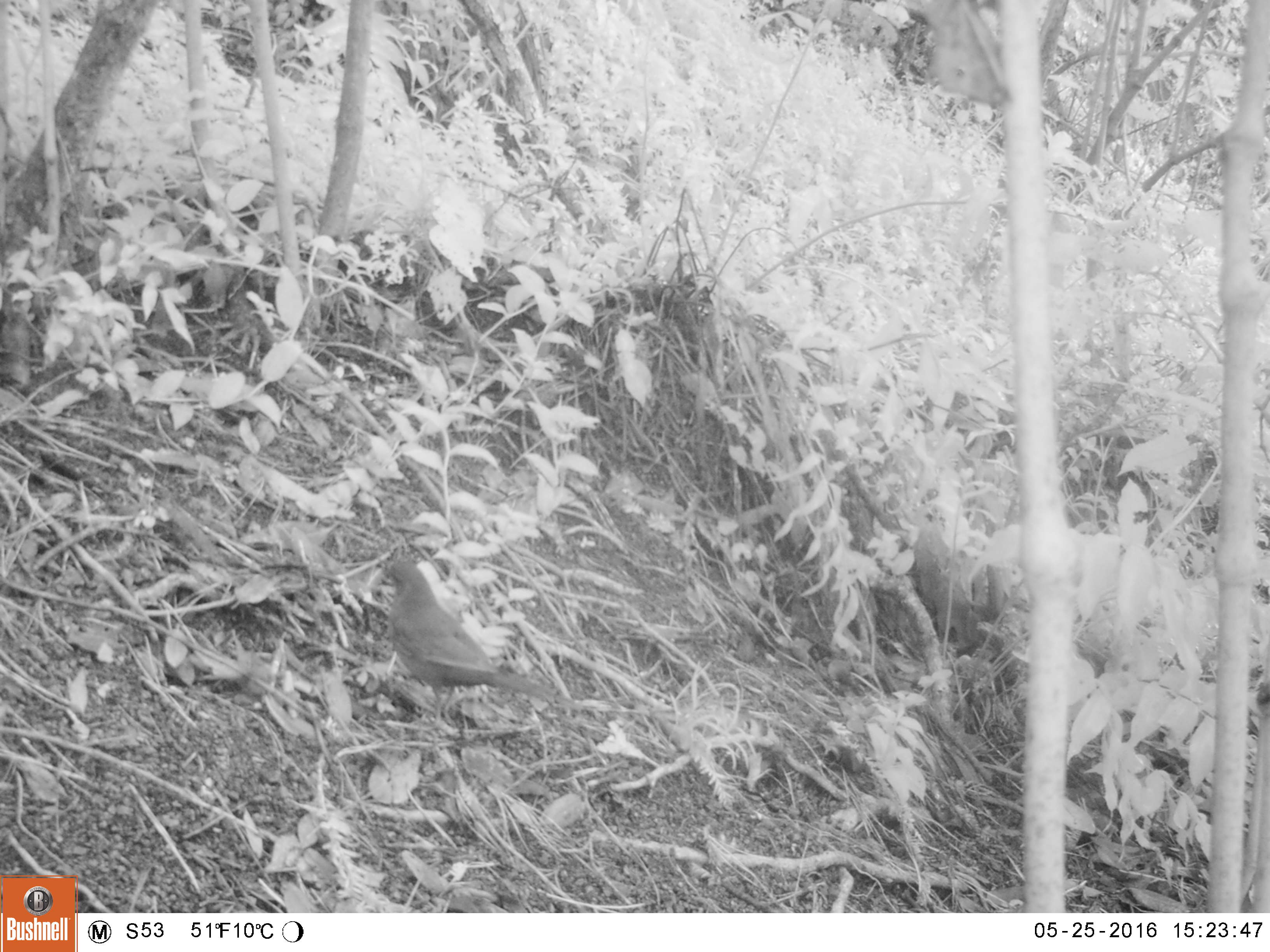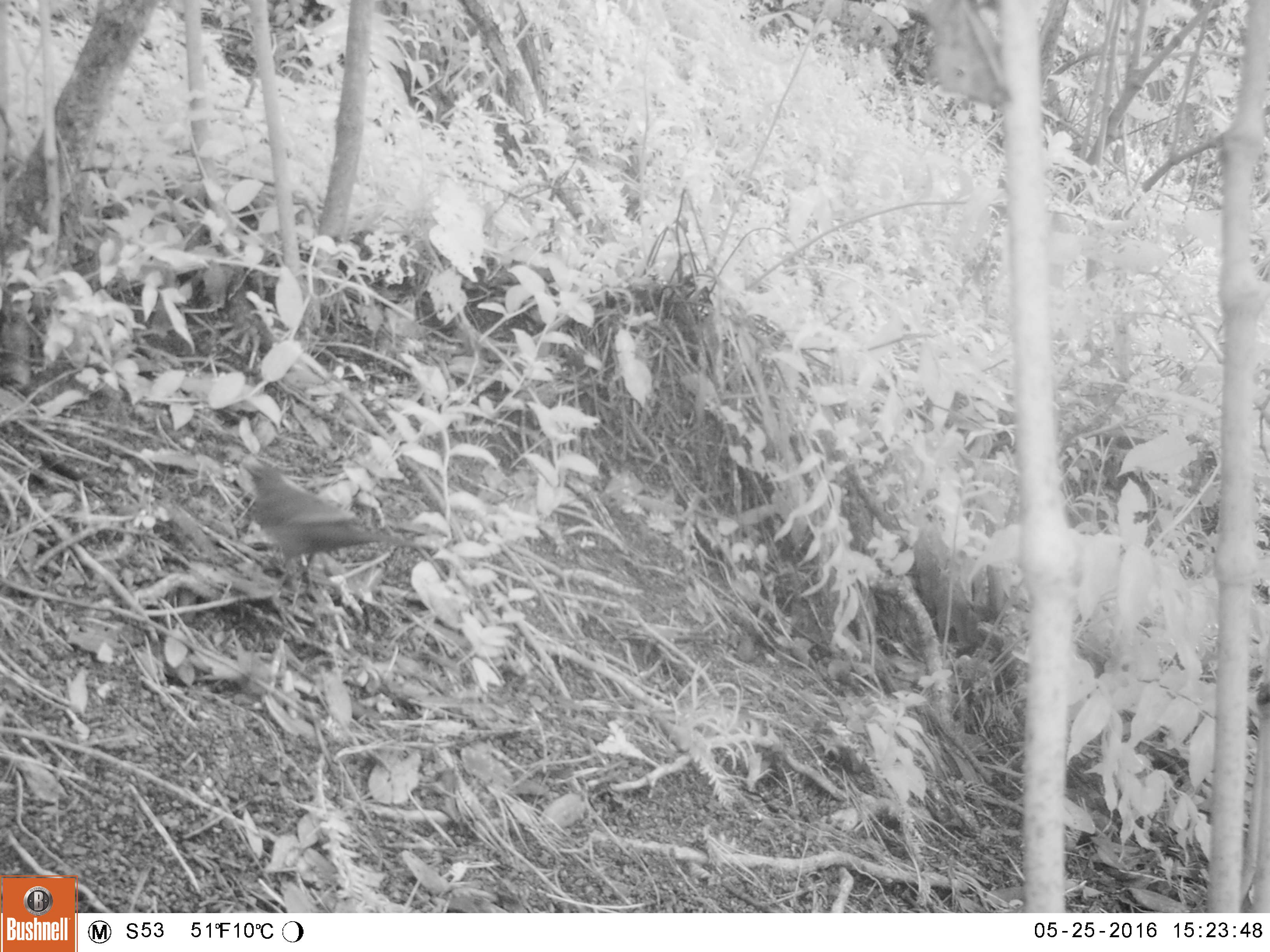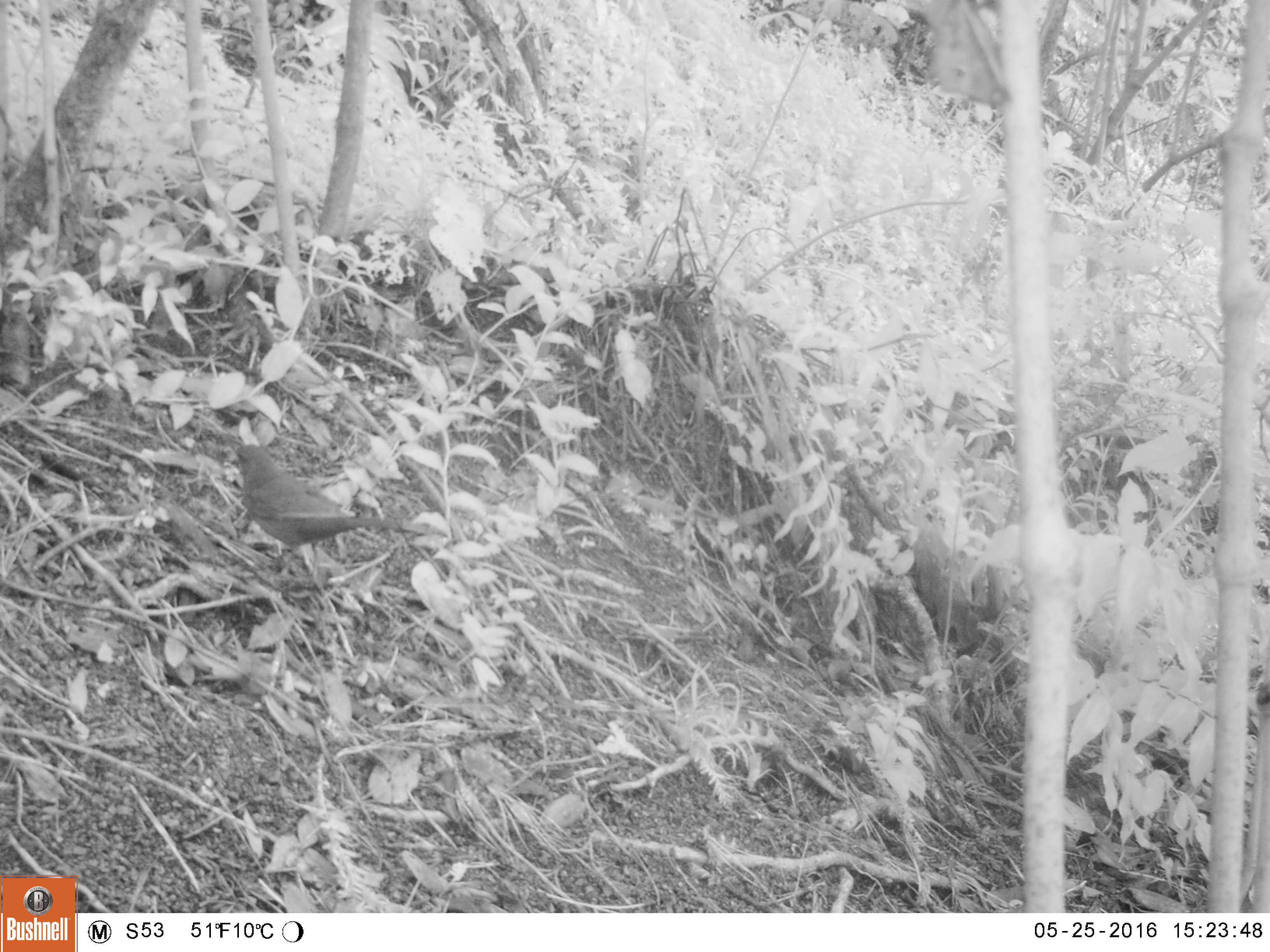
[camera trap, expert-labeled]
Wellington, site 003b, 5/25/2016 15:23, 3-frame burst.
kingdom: Animalia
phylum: Chordata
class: Aves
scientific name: Aves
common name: bird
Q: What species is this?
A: Bird (Aves).